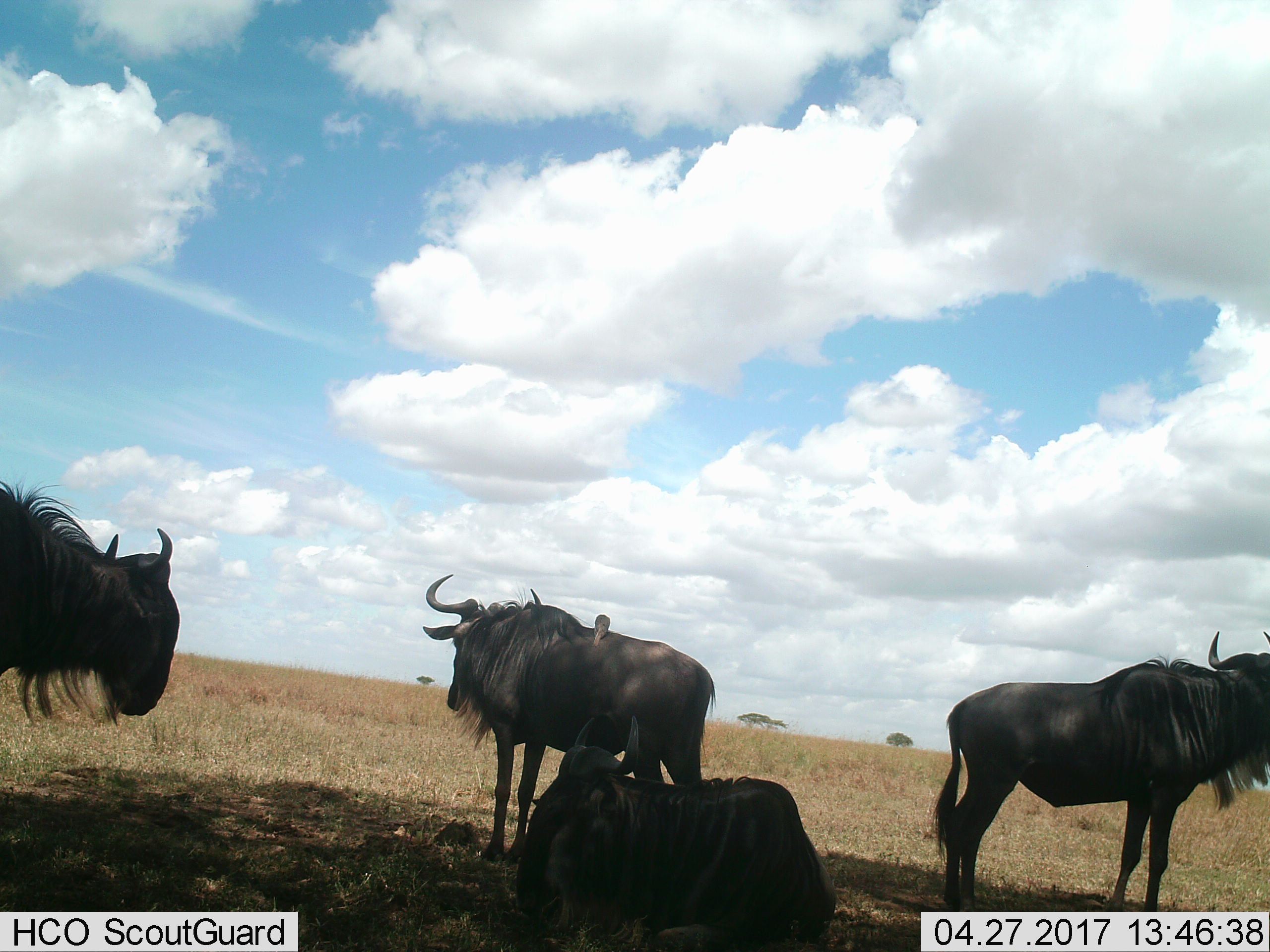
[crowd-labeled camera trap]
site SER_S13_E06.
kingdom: Animalia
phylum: Chordata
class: Mammalia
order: Artiodactyla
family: Bovidae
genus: Connochaetes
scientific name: Connochaetes taurinus taurinus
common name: blue wildebeest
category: wildebeestblue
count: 4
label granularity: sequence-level